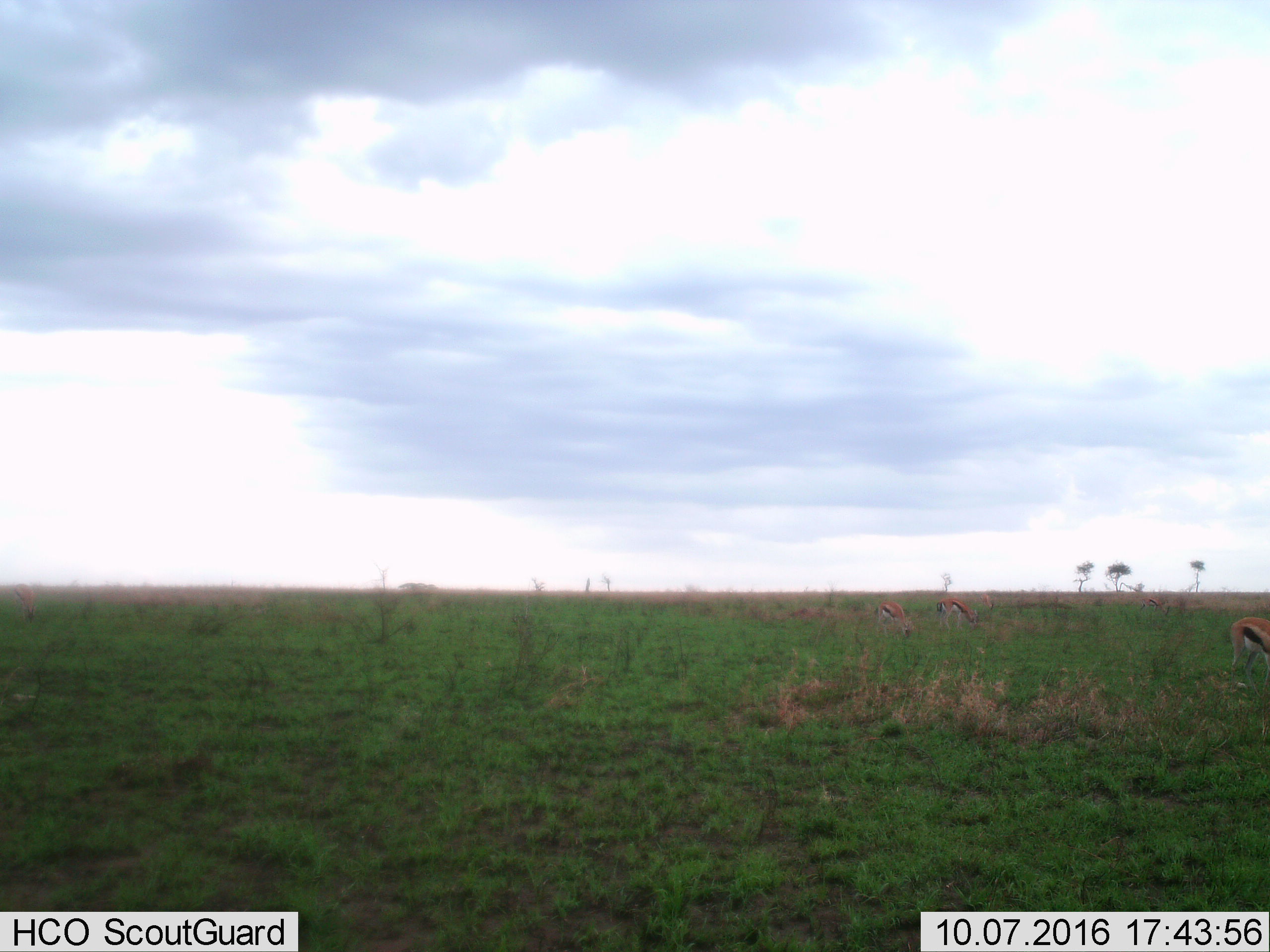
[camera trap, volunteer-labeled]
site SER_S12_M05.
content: unidentified animal